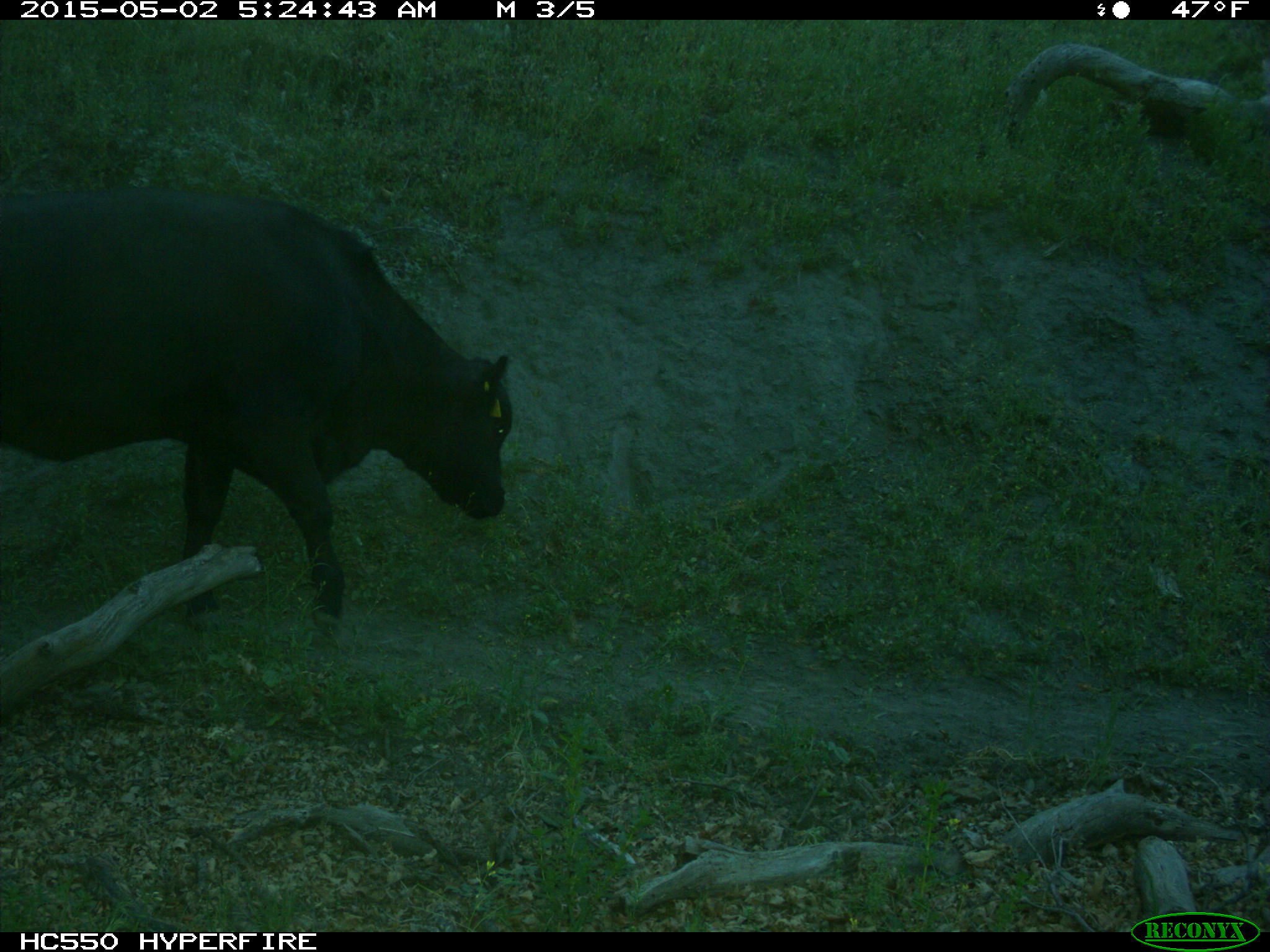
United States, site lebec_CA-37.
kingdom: Animalia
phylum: Chordata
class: Mammalia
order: Artiodactyla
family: Bovidae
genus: Bos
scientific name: Bos taurus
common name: domestic cow